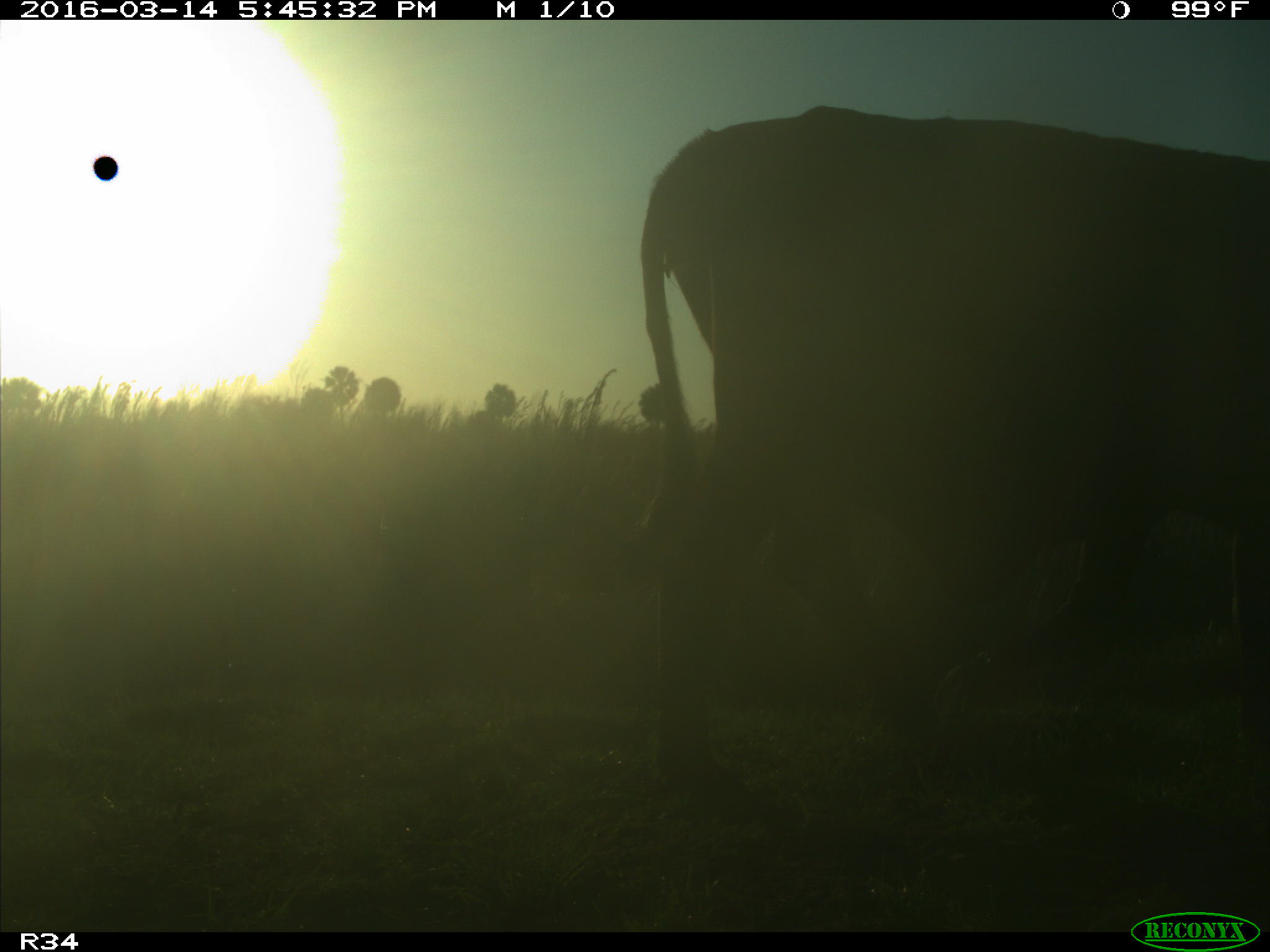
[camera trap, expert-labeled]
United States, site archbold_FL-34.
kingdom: Animalia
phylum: Chordata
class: Mammalia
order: Artiodactyla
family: Bovidae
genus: Bos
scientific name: Bos taurus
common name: domestic cow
Bos taurus (domestic cow).